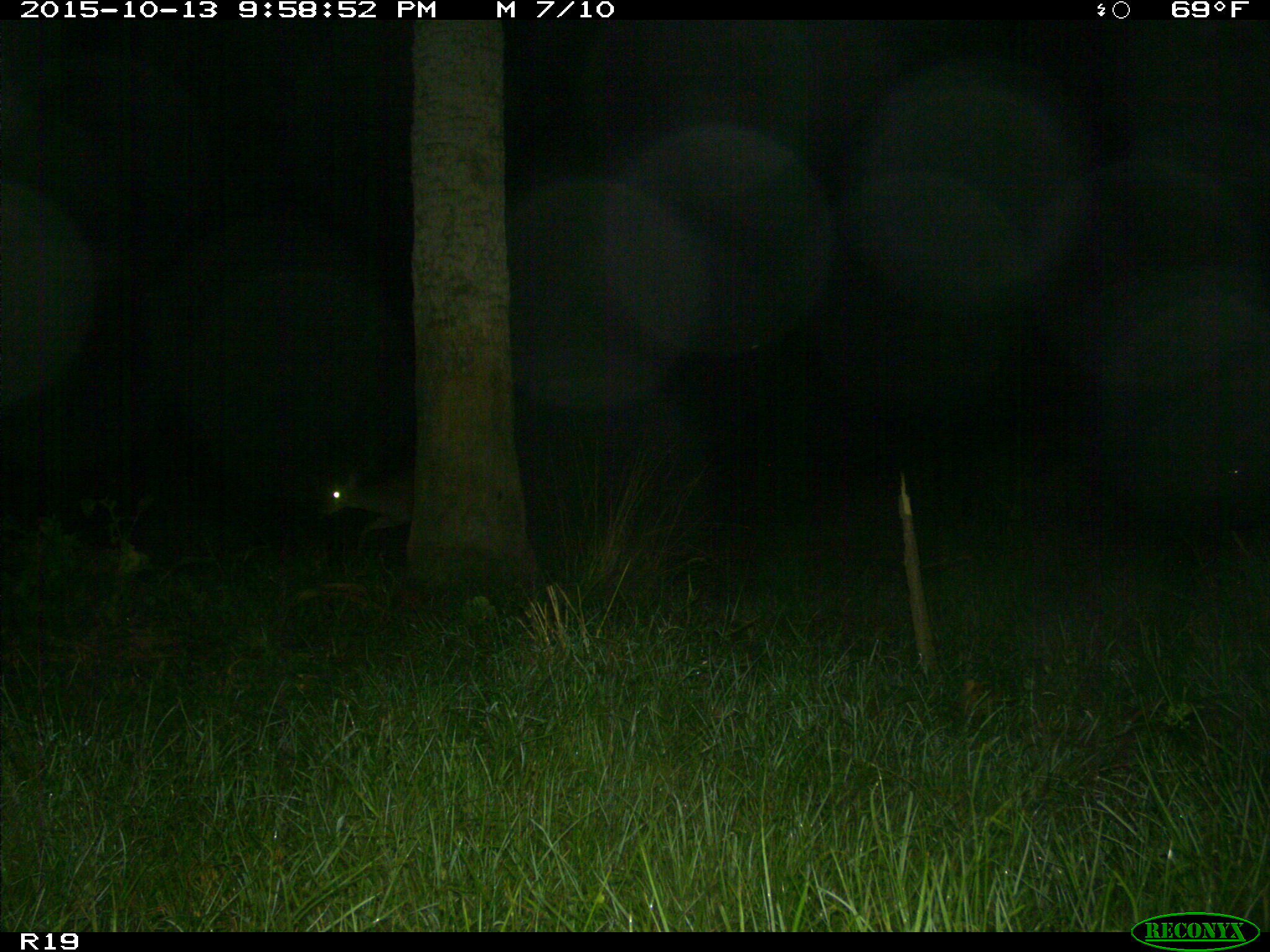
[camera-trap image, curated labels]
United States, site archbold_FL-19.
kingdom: Animalia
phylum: Chordata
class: Mammalia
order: Artiodactyla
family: Cervidae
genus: Odocoileus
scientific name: Odocoileus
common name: deer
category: unidentified deer